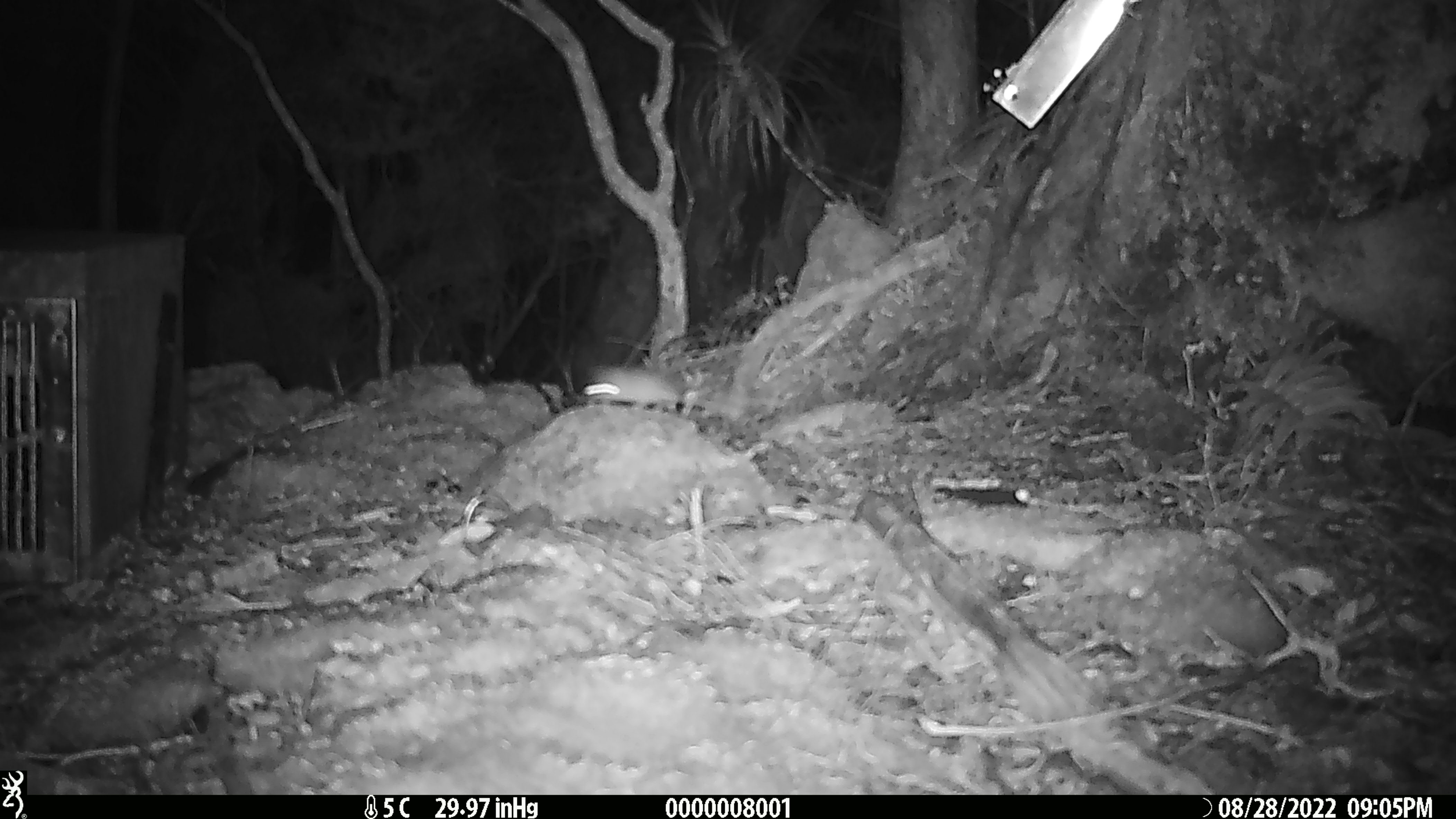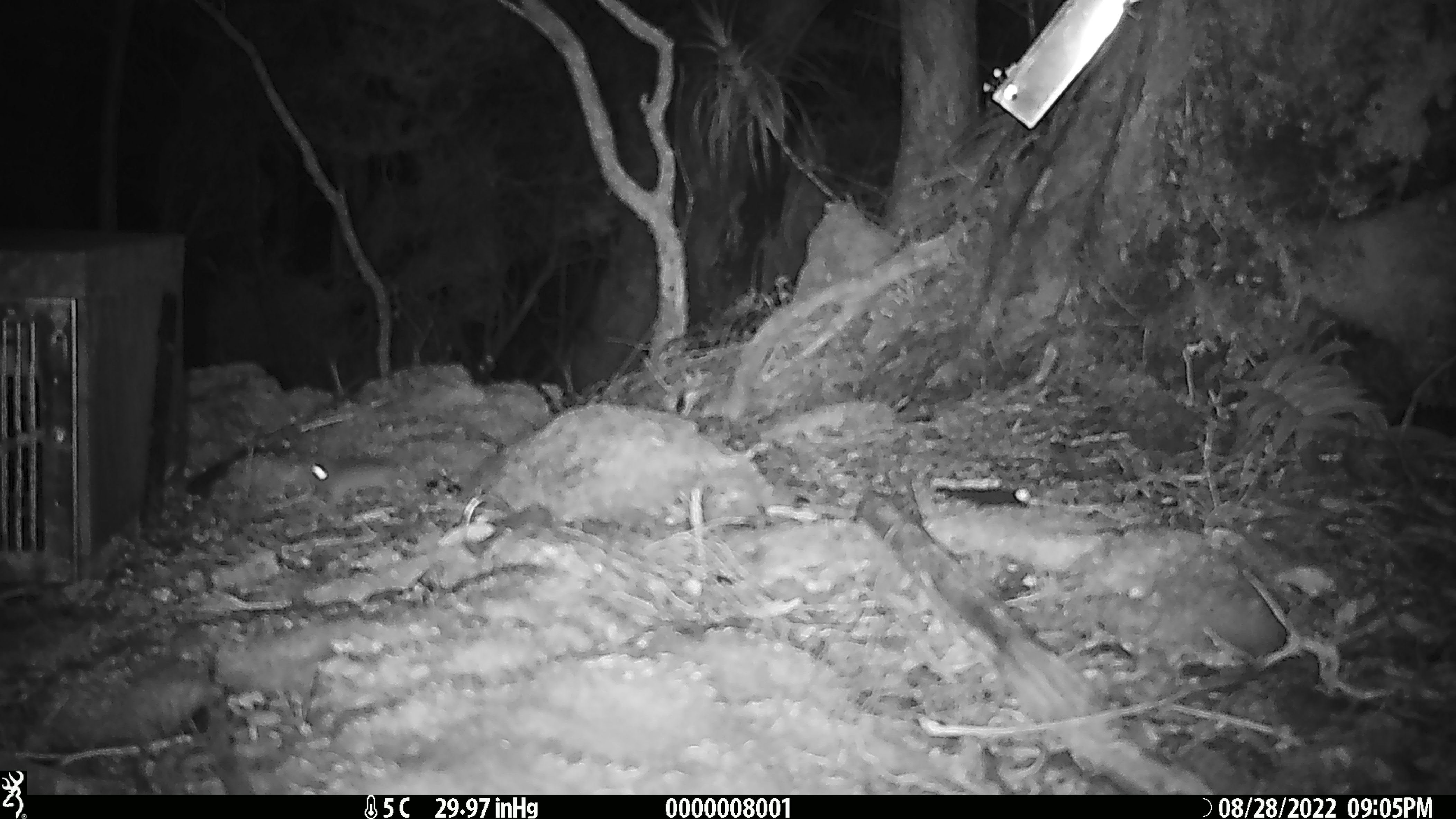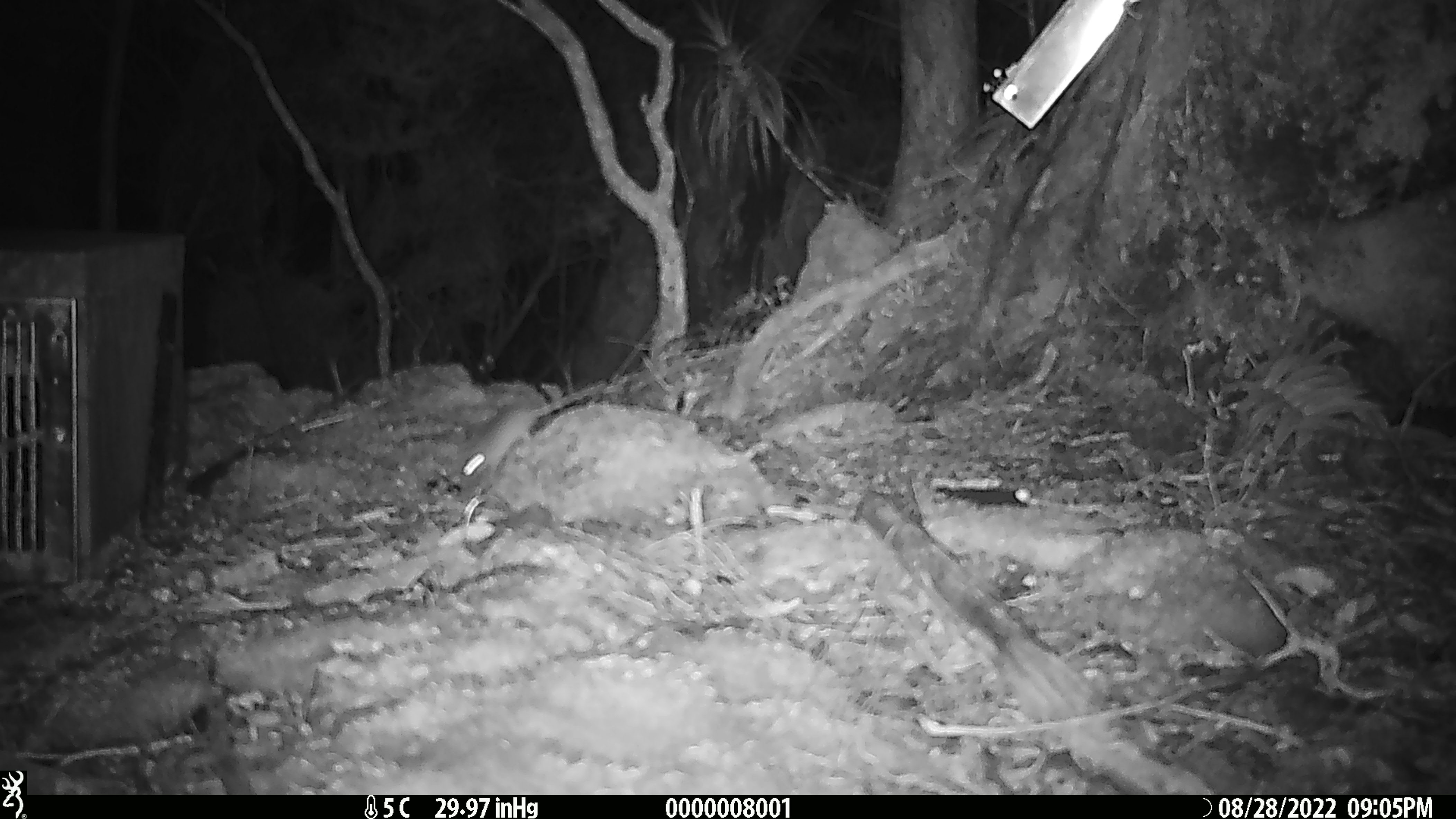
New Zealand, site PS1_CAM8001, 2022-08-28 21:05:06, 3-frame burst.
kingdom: Animalia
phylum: Chordata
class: Mammalia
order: Rodentia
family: Muridae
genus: Mus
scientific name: Mus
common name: mouse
Mouse (Mus).